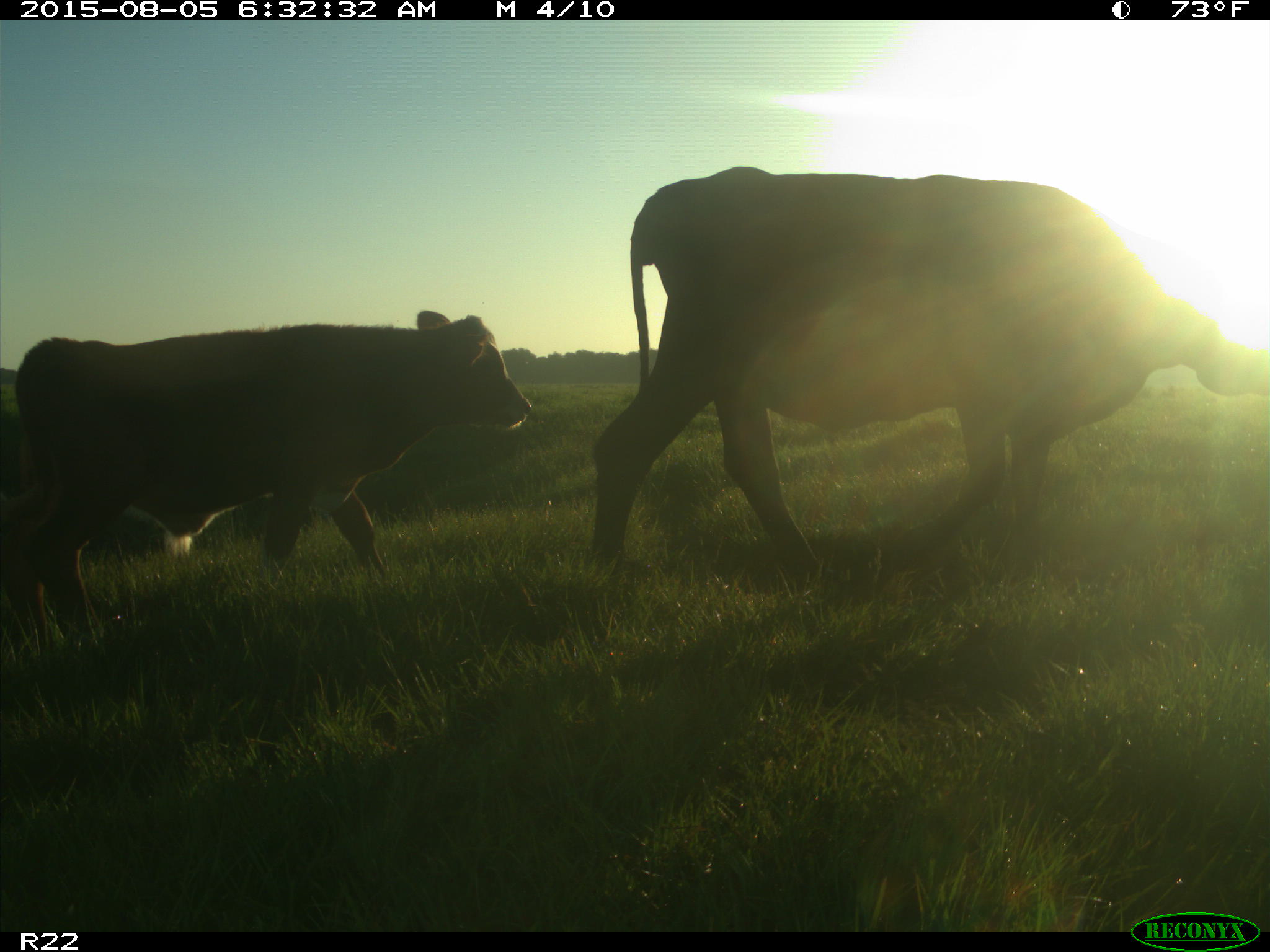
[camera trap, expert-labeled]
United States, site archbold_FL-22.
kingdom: Animalia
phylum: Chordata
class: Mammalia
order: Artiodactyla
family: Bovidae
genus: Bos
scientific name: Bos taurus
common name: domestic cow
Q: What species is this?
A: Bos taurus (domestic cow).